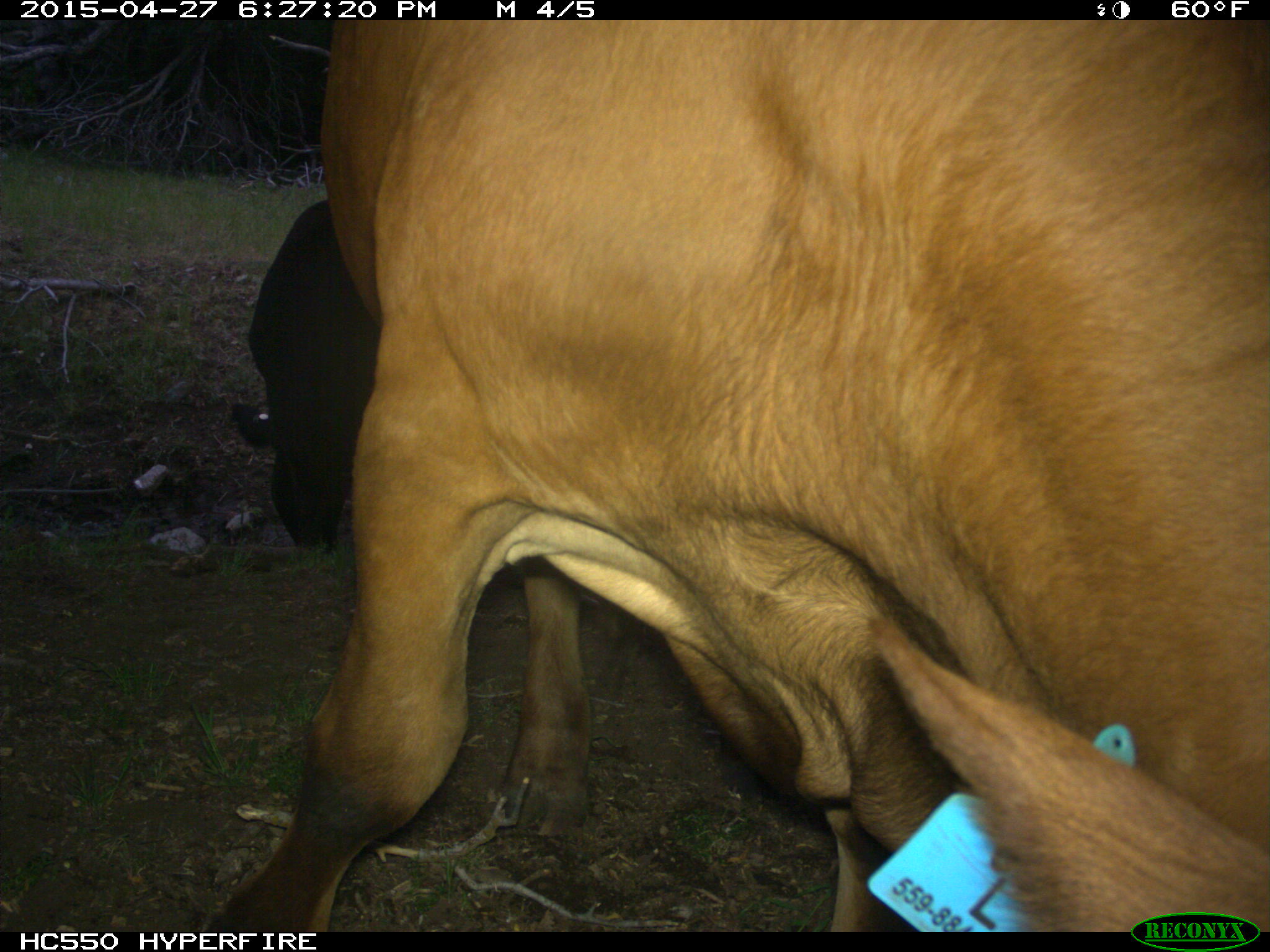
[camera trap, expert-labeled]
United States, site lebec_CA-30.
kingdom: Animalia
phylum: Chordata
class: Mammalia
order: Artiodactyla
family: Bovidae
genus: Bos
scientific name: Bos taurus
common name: domestic cow